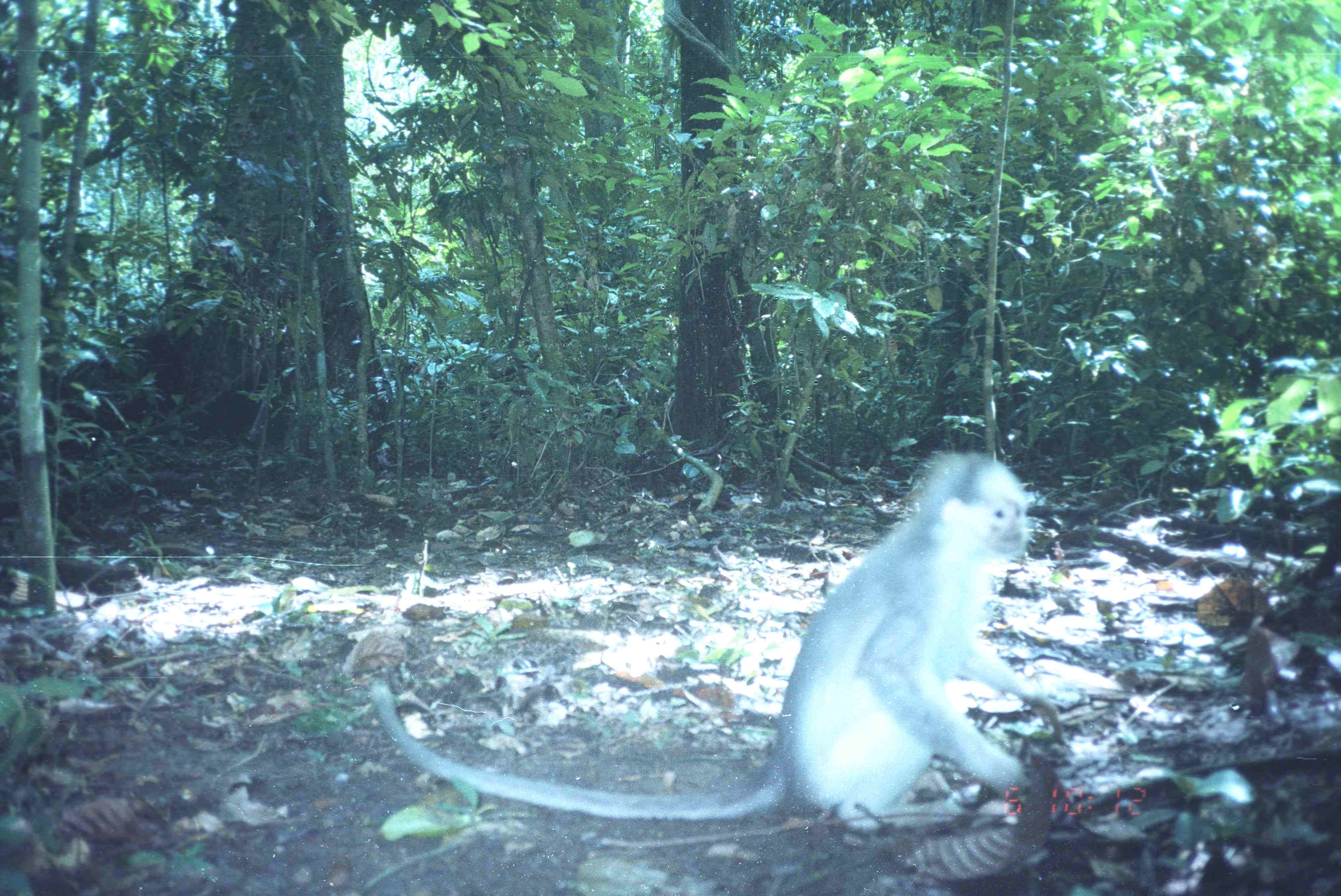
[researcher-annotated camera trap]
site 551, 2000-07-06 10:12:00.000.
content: unidentified animal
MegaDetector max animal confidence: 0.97